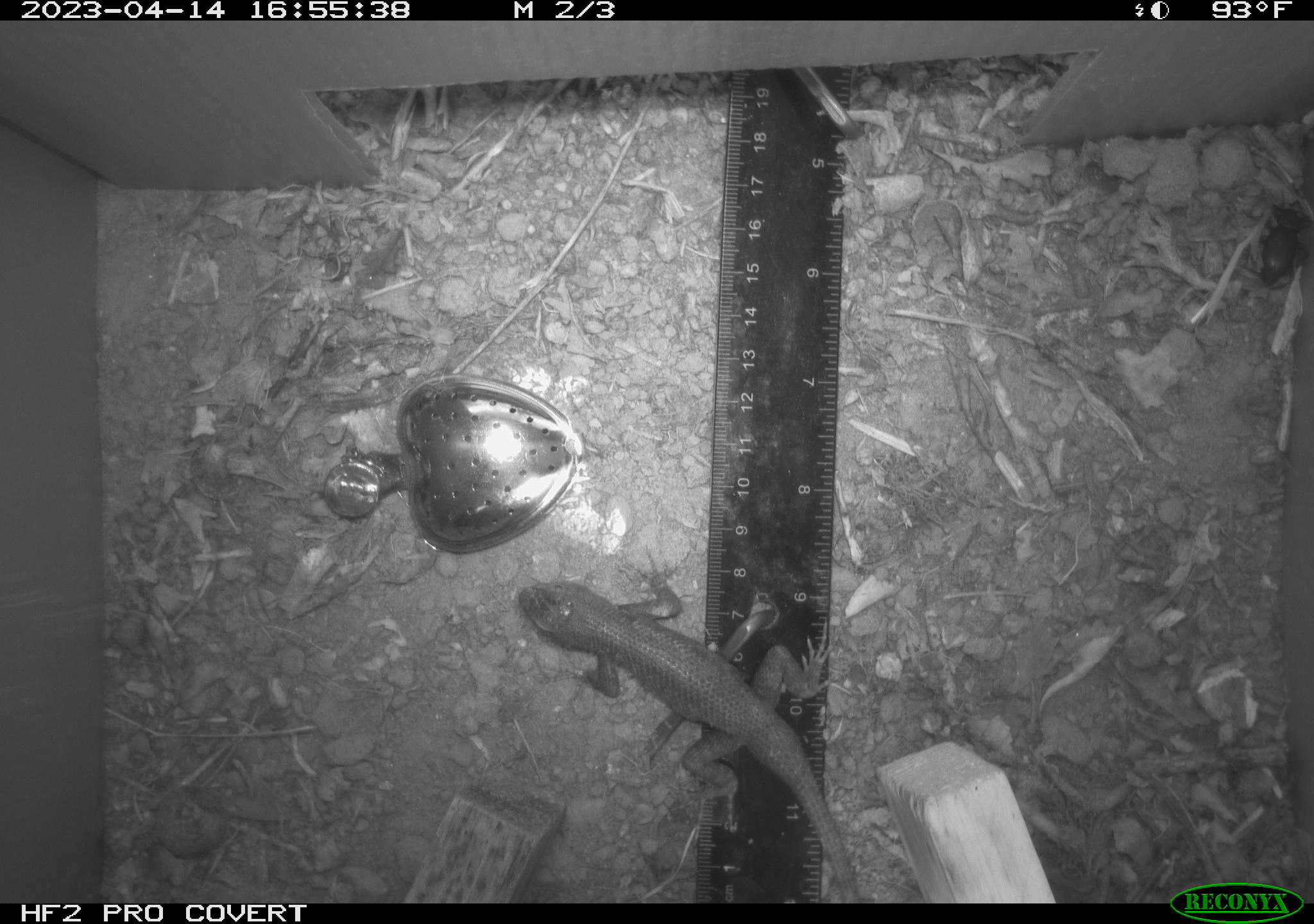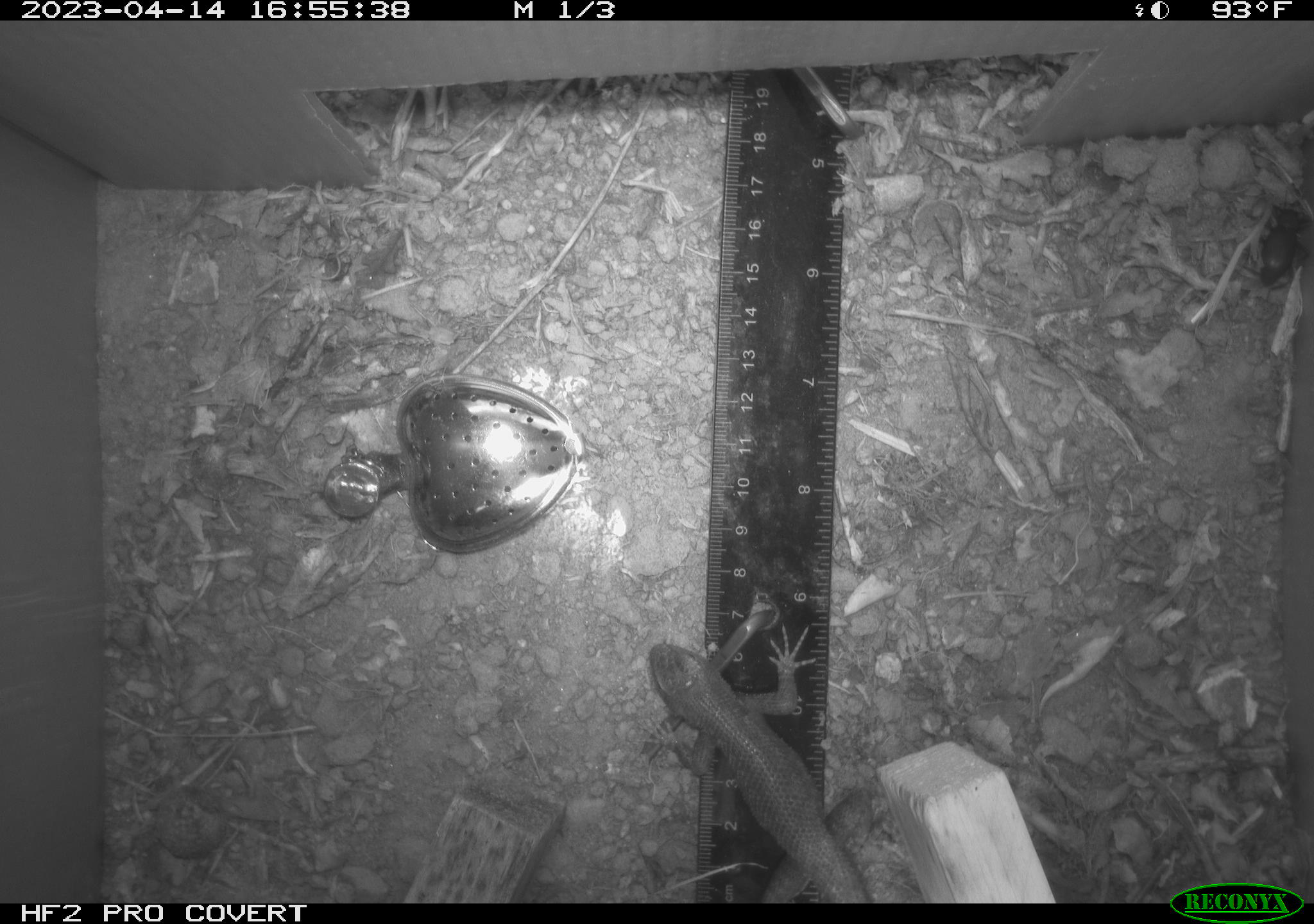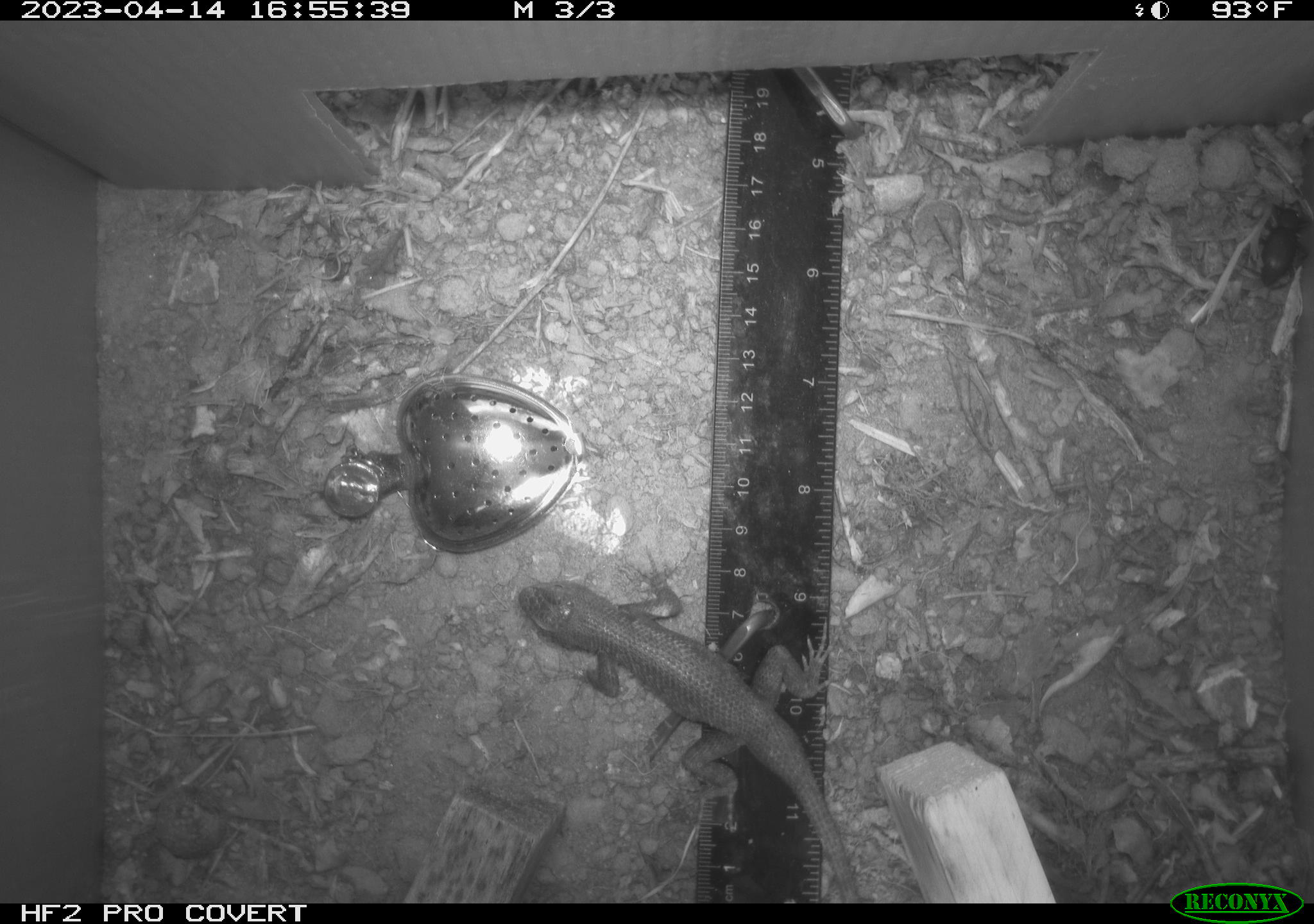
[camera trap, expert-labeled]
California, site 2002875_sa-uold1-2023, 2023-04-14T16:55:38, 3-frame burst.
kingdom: Animalia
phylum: Chordata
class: Reptilia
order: Squamata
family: Phrynosomatidae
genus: Sceloporus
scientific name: Sceloporus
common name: spiny lizards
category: sceloporus species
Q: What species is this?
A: Sceloporus species (spiny lizards) (Sceloporus).